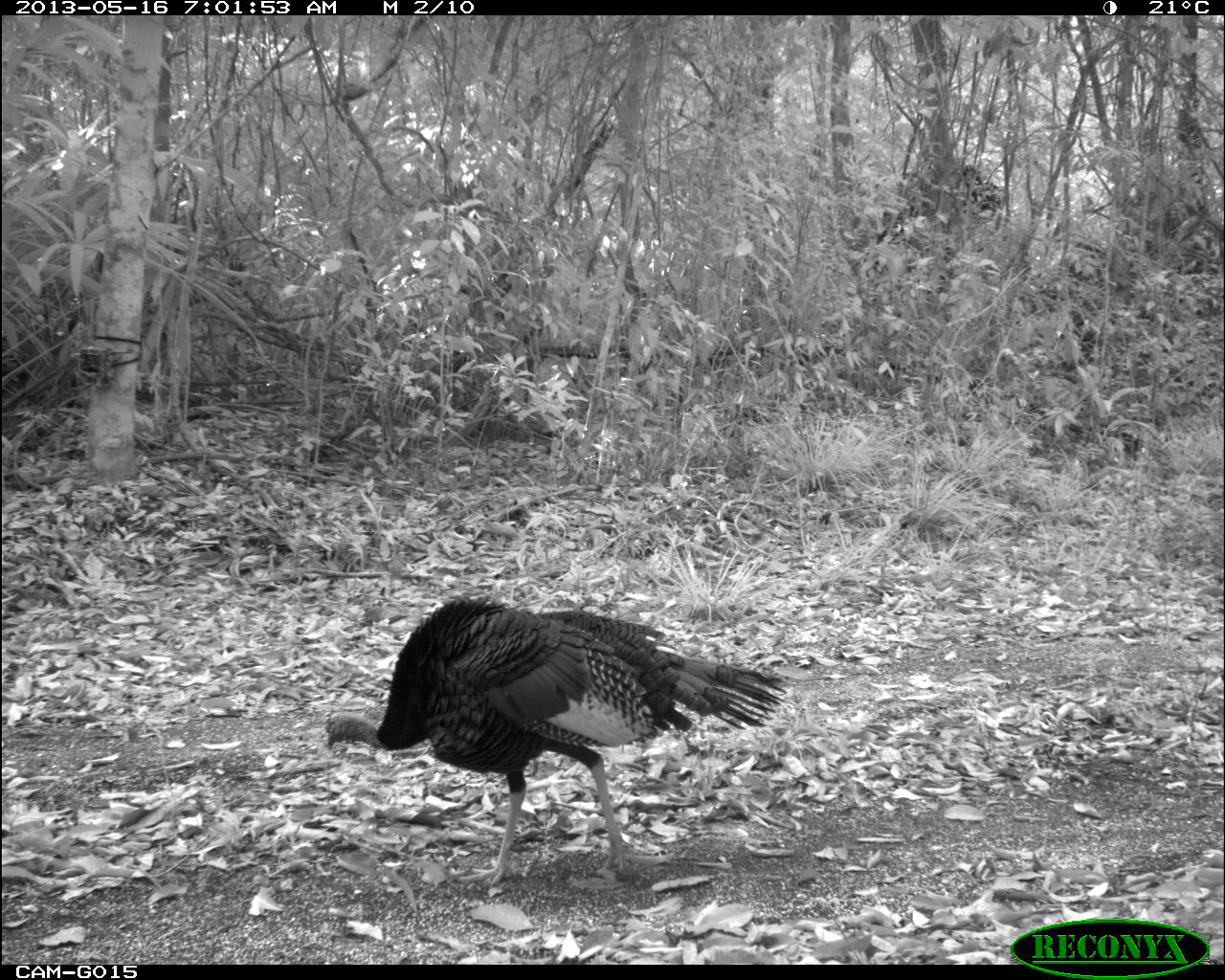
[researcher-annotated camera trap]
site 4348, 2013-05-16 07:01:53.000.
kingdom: Animalia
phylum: Chordata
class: Aves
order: Galliformes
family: Phasianidae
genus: Meleagris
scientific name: Meleagris ocellata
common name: ocellated turkey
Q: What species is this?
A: Meleagris ocellata (ocellated turkey).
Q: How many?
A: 1.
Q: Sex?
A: Male.